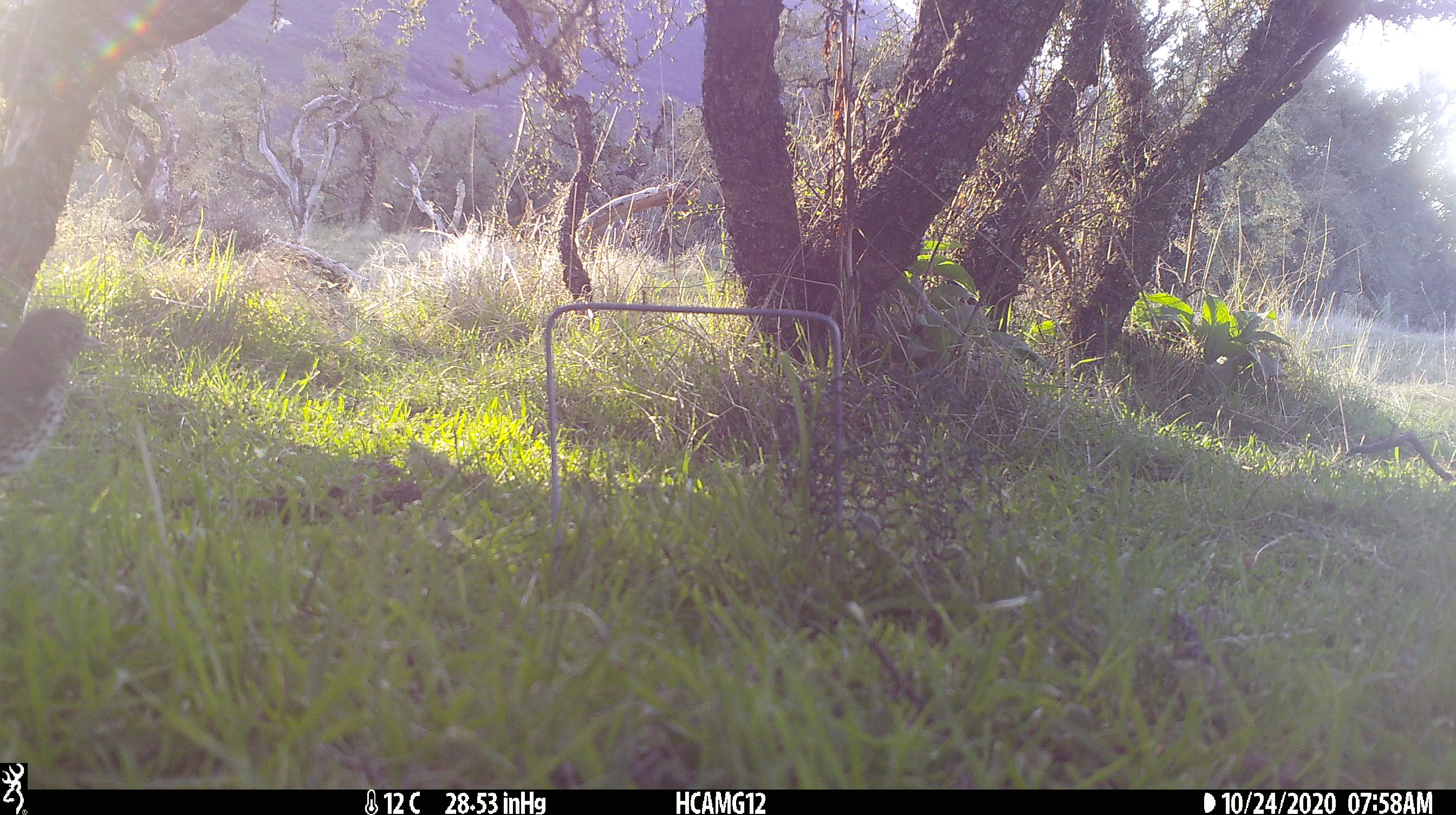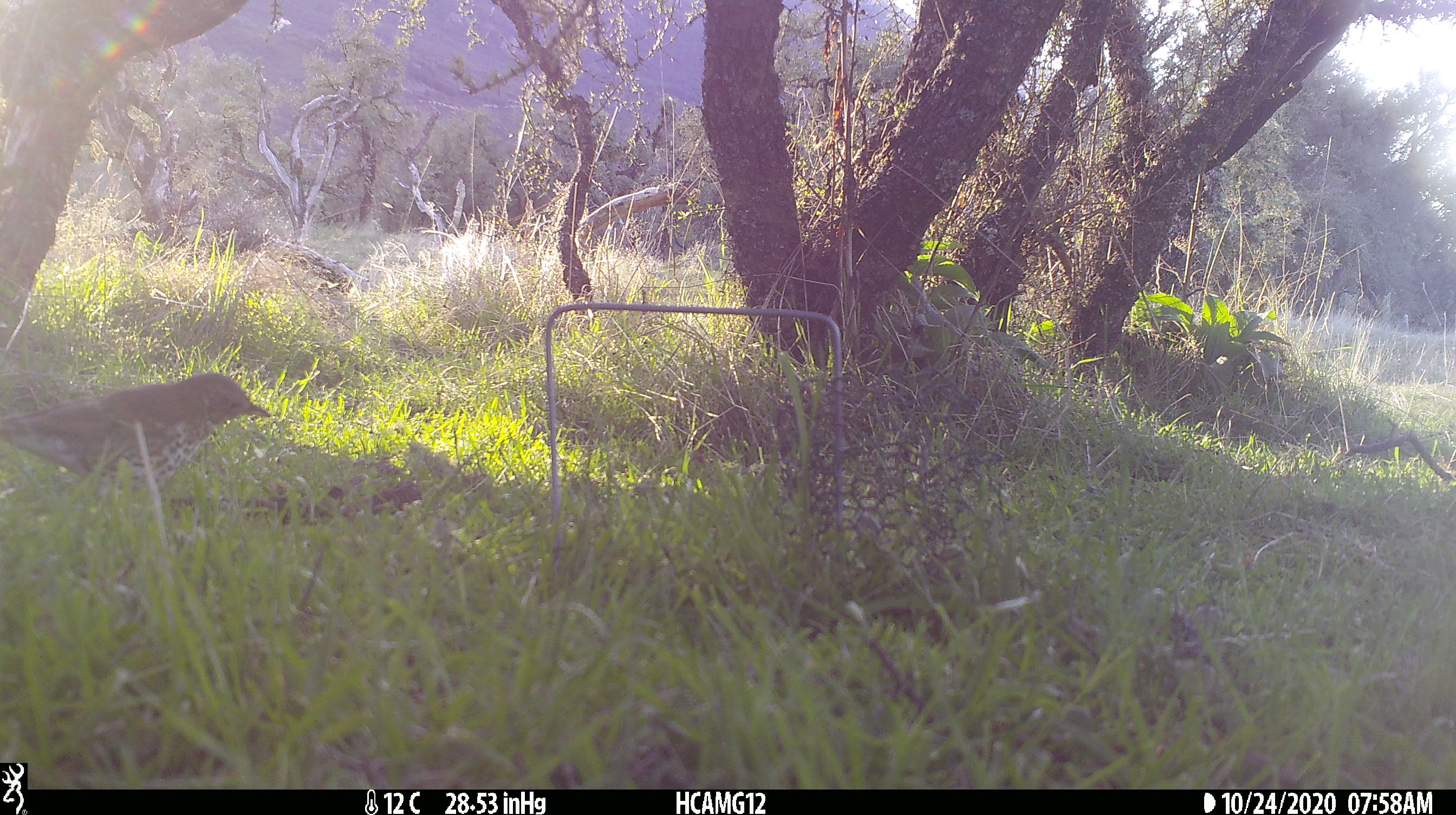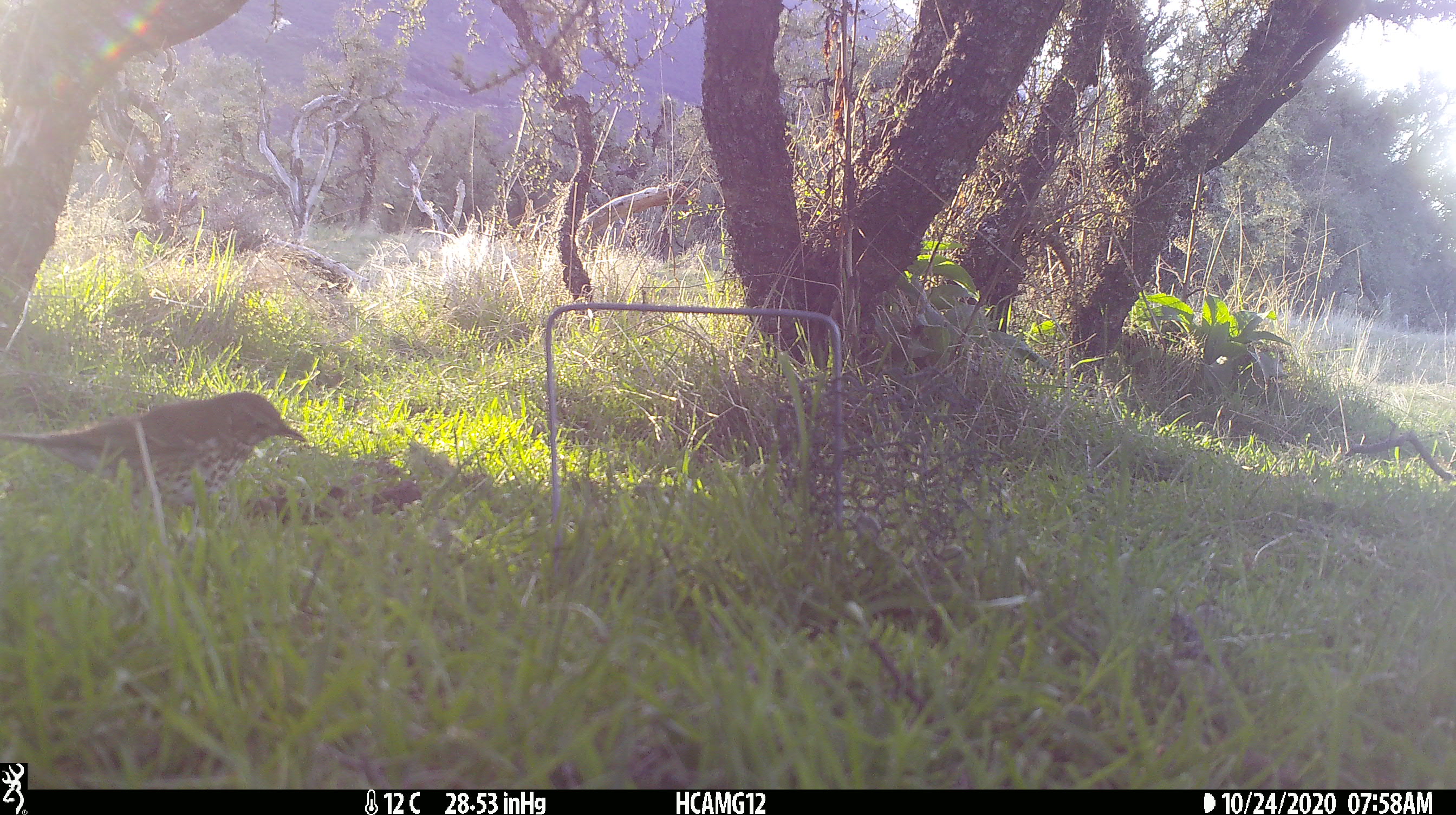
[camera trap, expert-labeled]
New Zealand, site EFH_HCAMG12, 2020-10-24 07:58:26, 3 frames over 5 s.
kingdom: Animalia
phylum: Chordata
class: Aves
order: Passeriformes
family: Turdidae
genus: Turdus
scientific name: Turdus philomelos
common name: song thrush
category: thrush